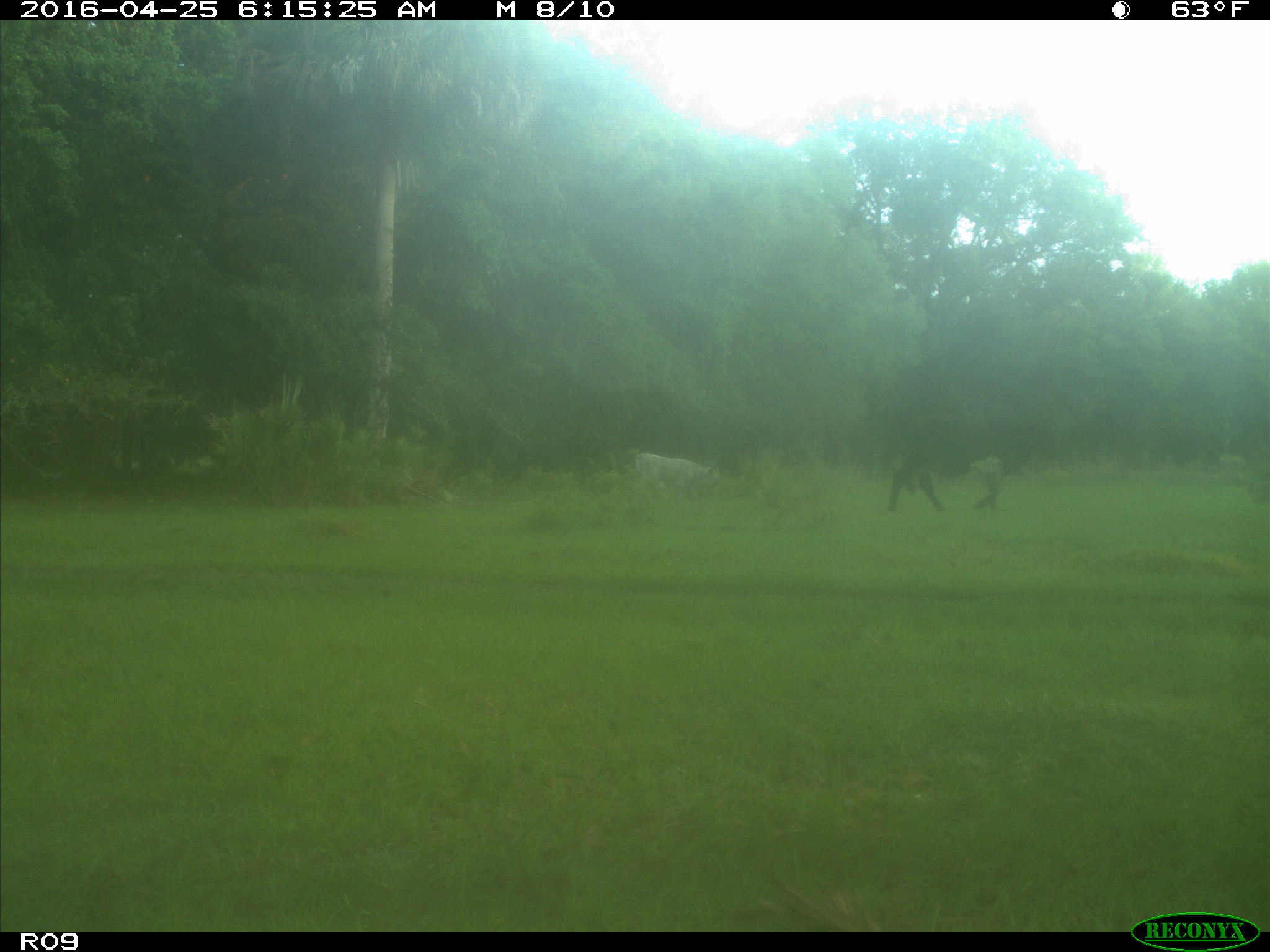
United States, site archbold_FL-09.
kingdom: Animalia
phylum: Chordata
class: Mammalia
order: Artiodactyla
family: Bovidae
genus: Bos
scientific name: Bos taurus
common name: domestic cow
Bos taurus (domestic cow).